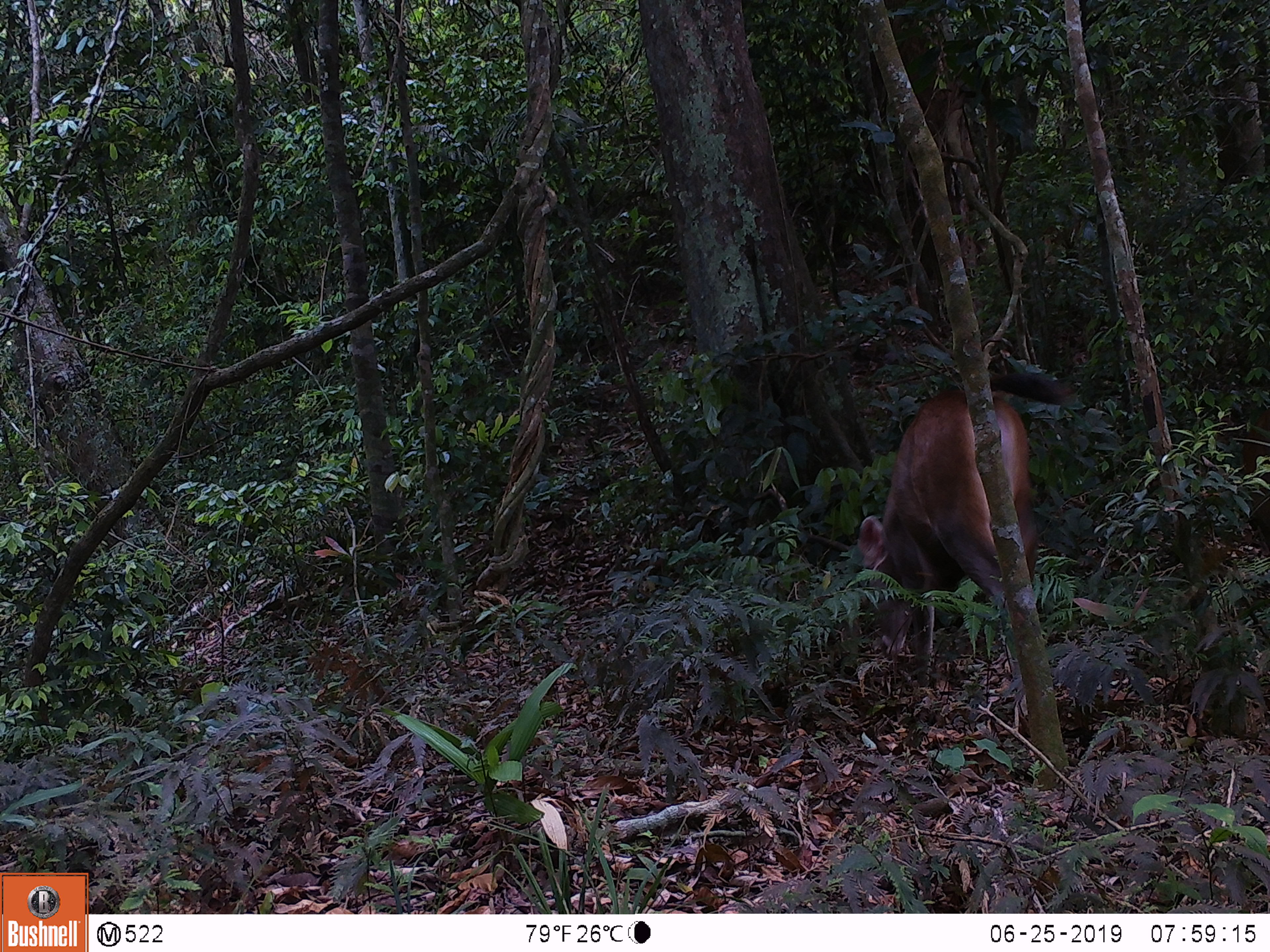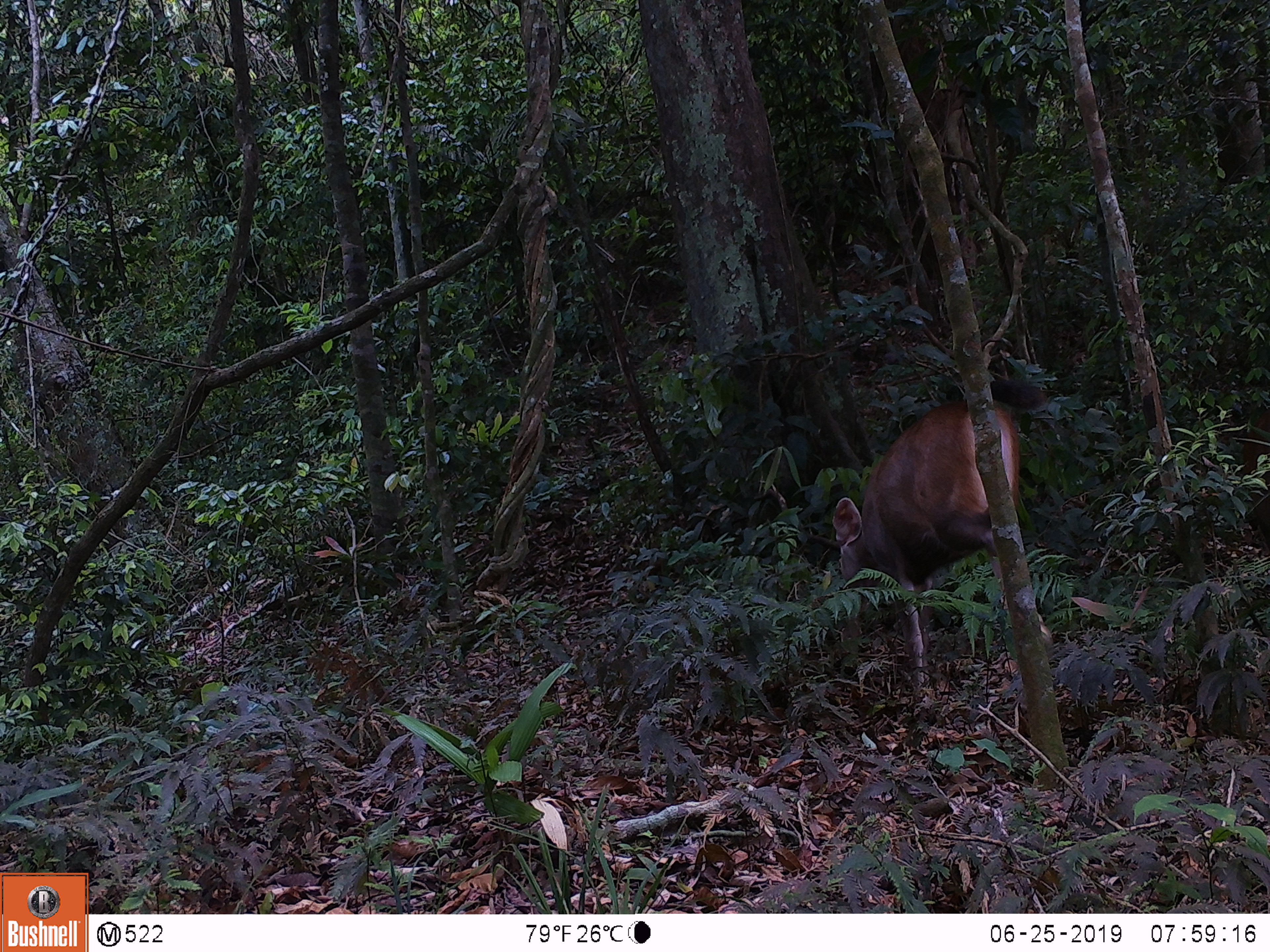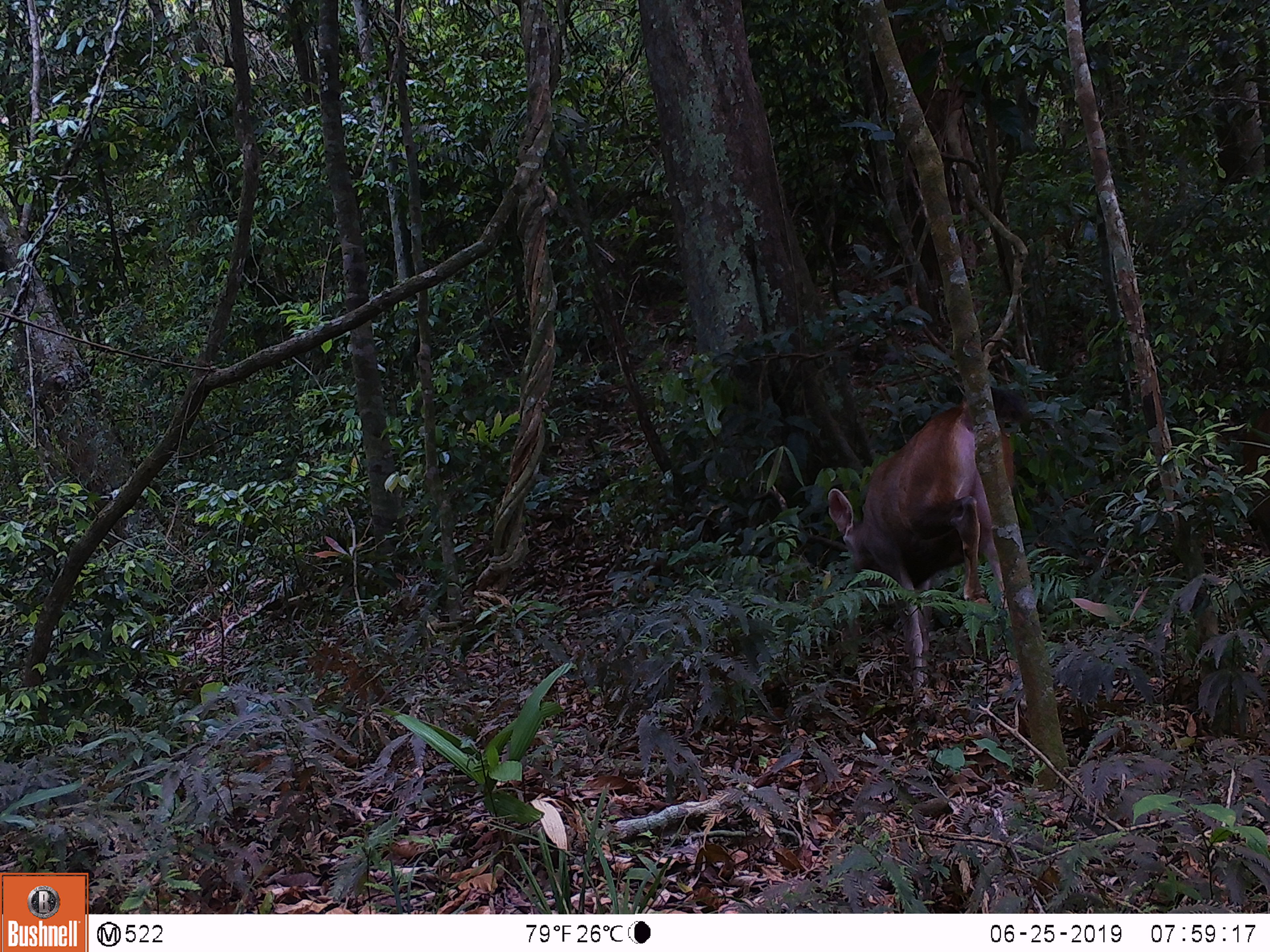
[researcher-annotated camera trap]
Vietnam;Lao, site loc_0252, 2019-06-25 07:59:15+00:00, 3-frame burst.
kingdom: Animalia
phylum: Chordata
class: Mammalia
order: Artiodactyla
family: Cervidae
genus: Rusa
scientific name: Rusa unicolor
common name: sambar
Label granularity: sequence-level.